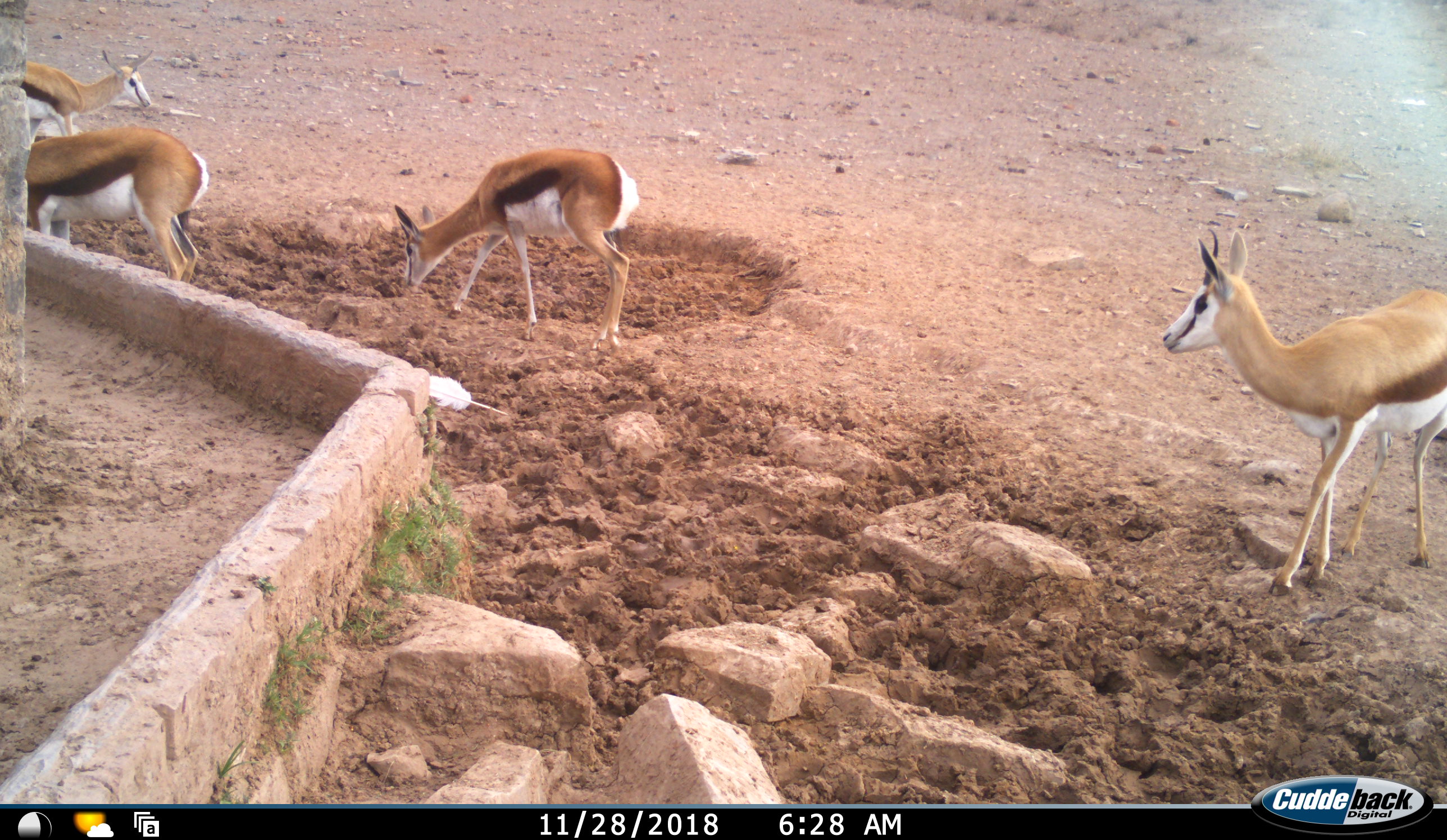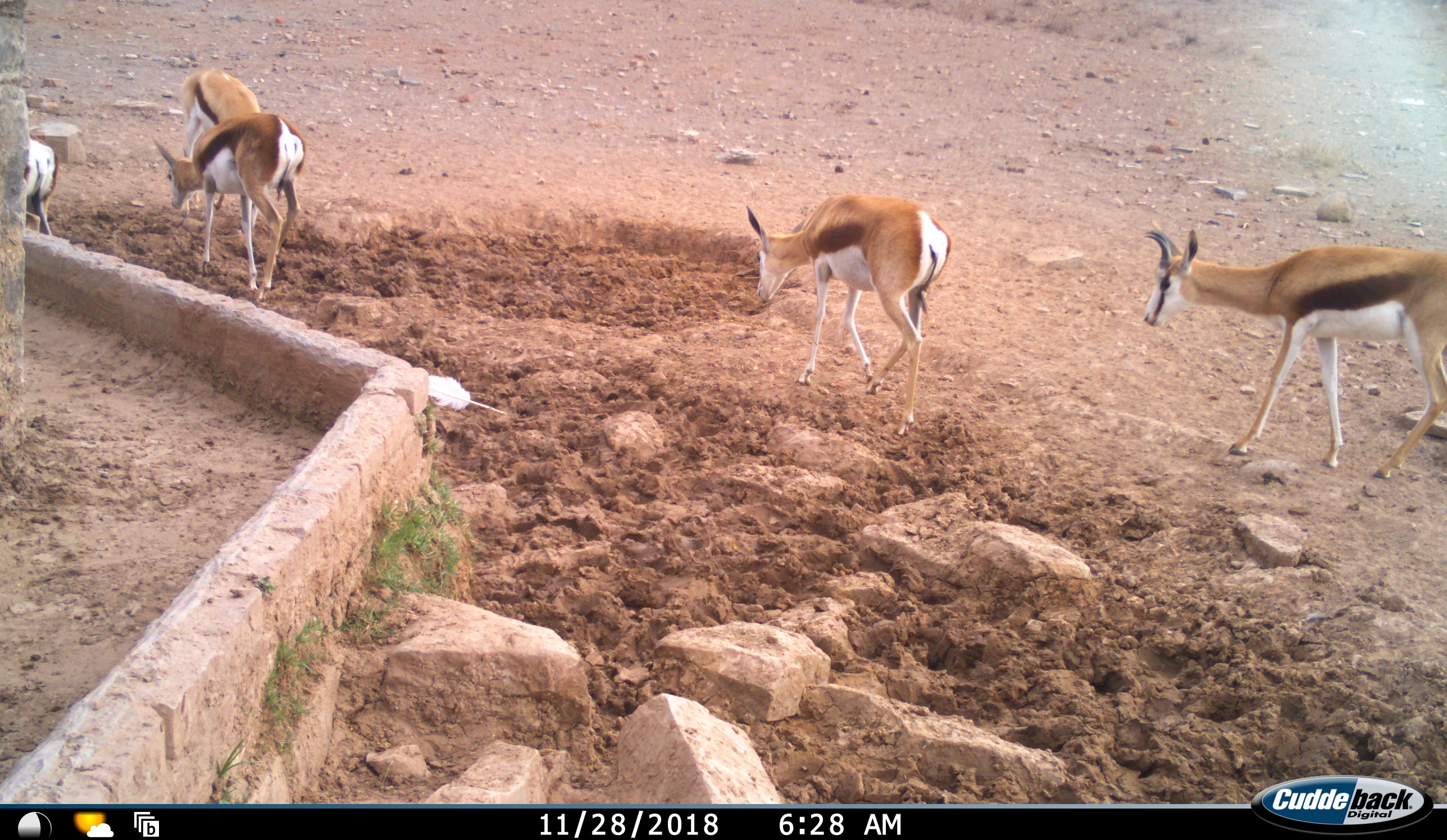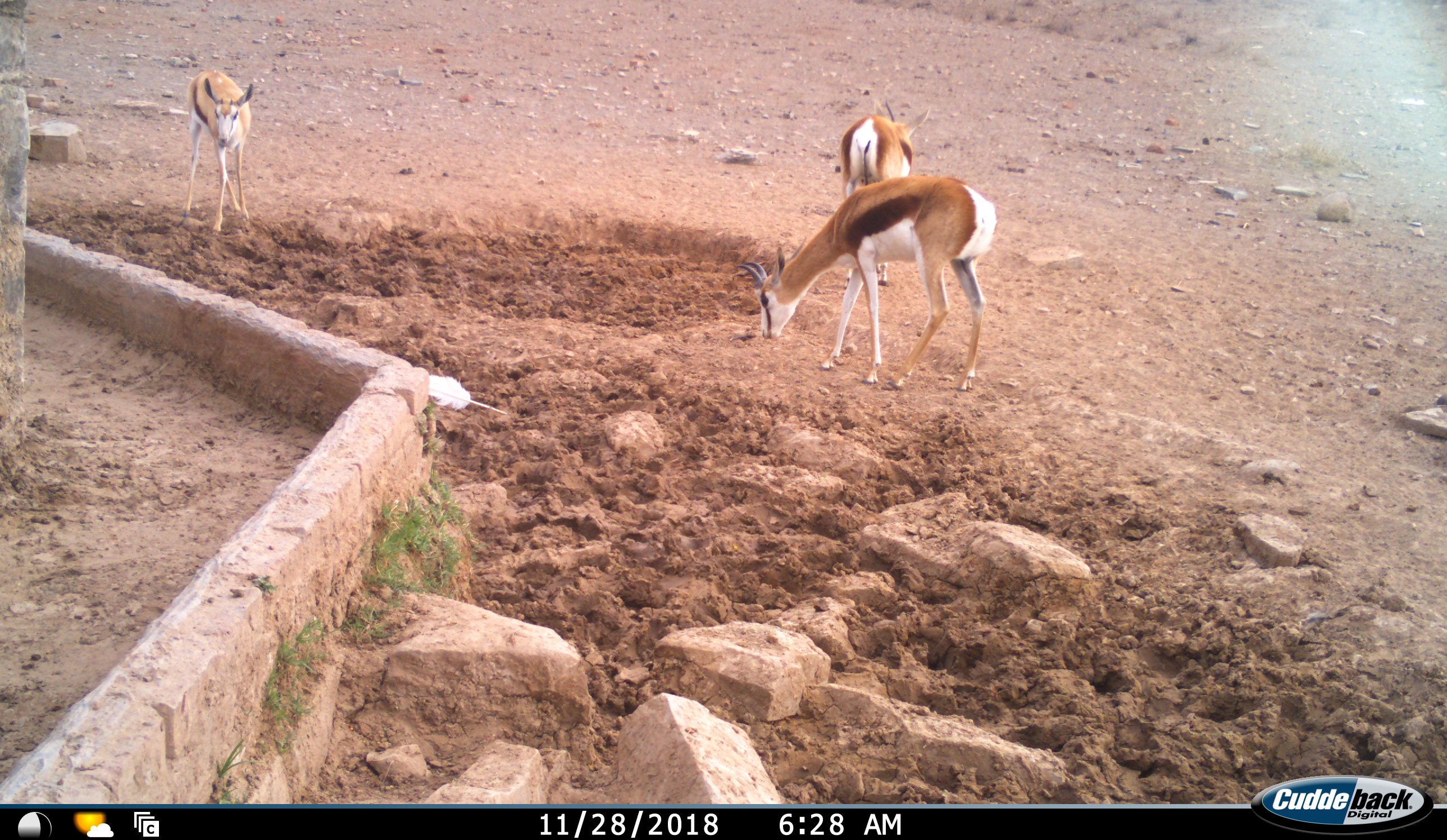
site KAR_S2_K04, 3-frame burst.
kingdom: Animalia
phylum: Chordata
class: Mammalia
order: Artiodactyla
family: Bovidae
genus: Antidorcas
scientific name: Antidorcas marsupialis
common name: springbok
Springbok (Antidorcas marsupialis), count 5. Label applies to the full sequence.